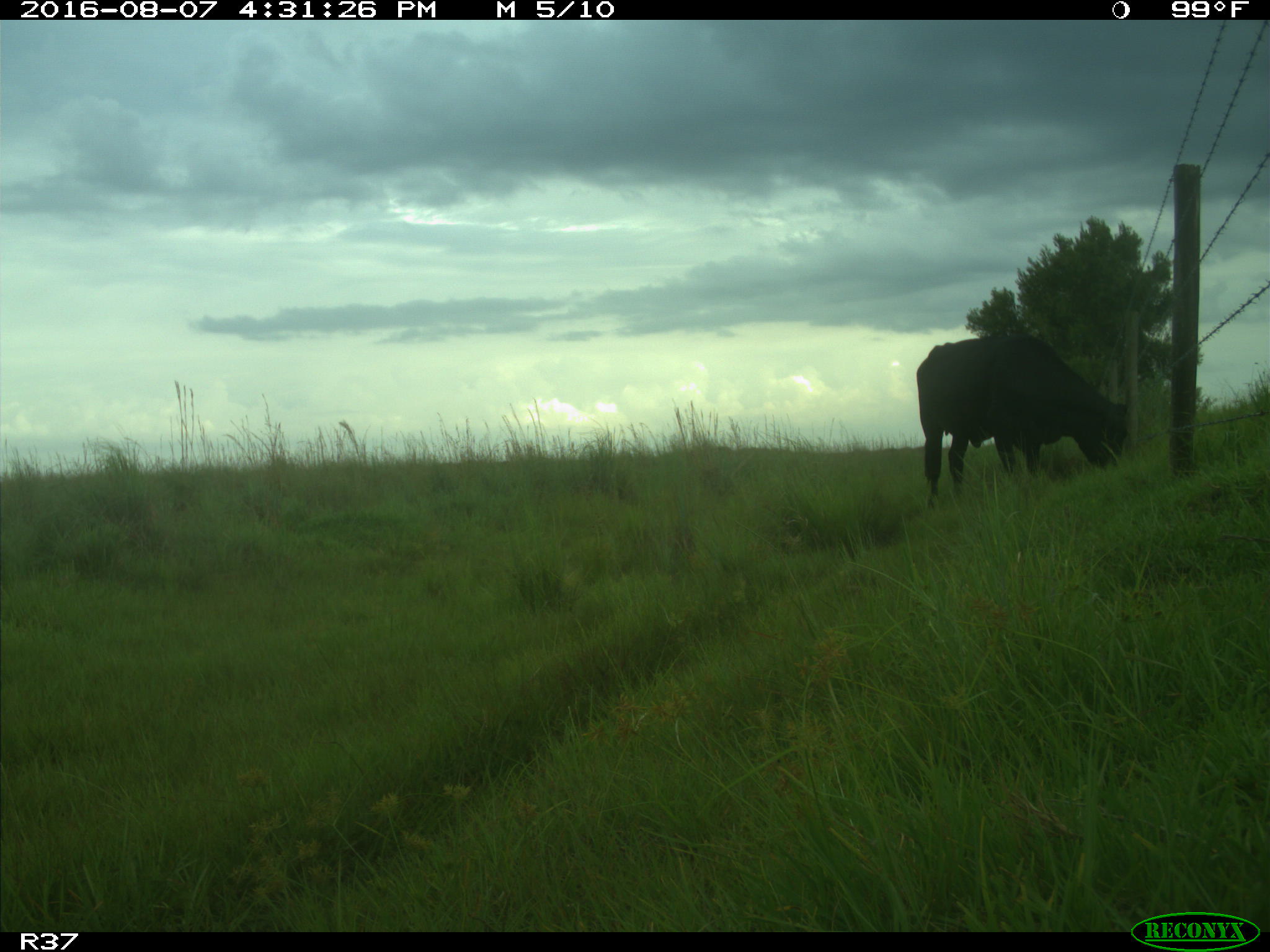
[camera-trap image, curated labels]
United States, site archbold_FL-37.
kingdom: Animalia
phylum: Chordata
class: Mammalia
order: Artiodactyla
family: Bovidae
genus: Bos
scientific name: Bos taurus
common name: domestic cow